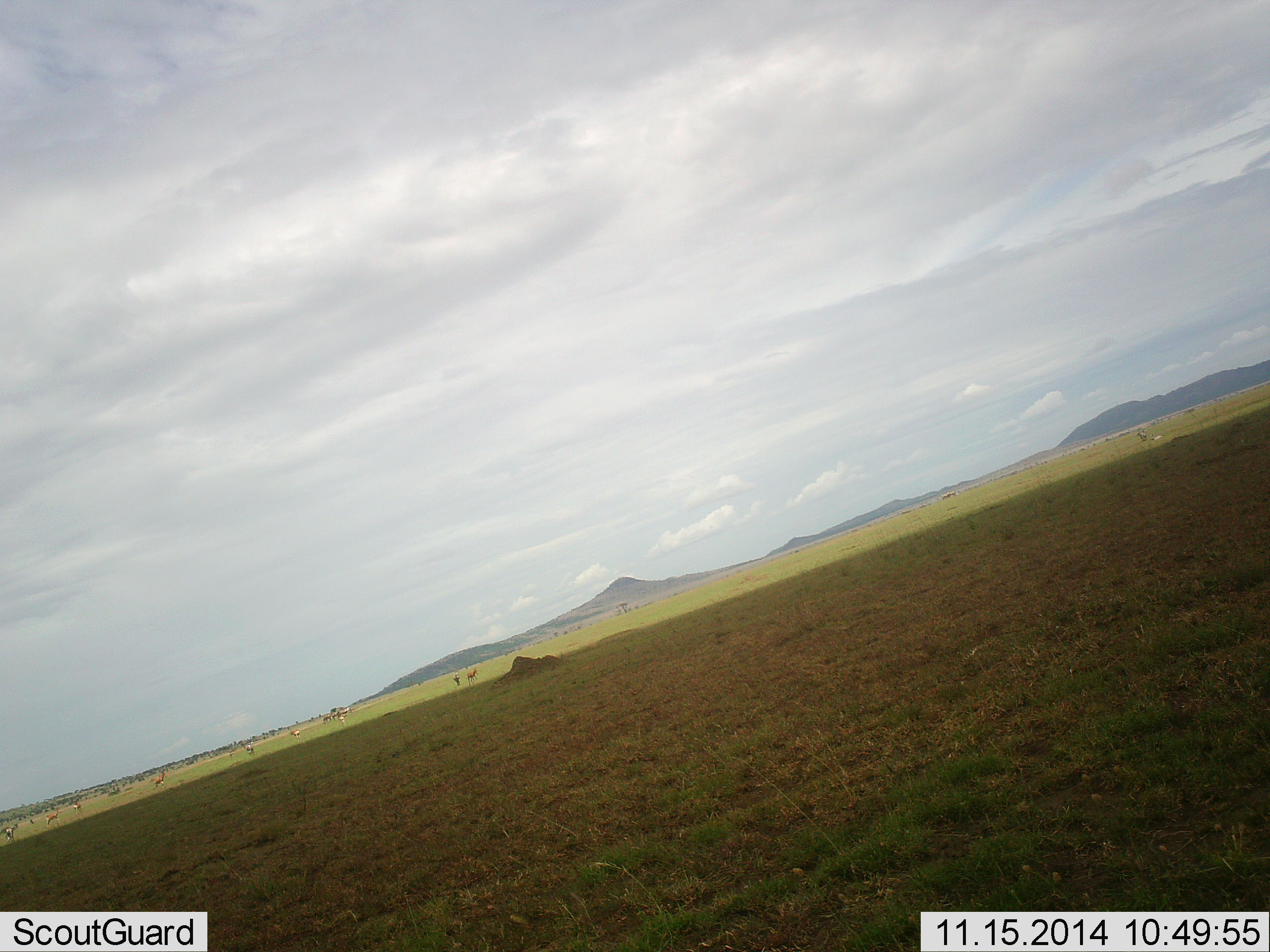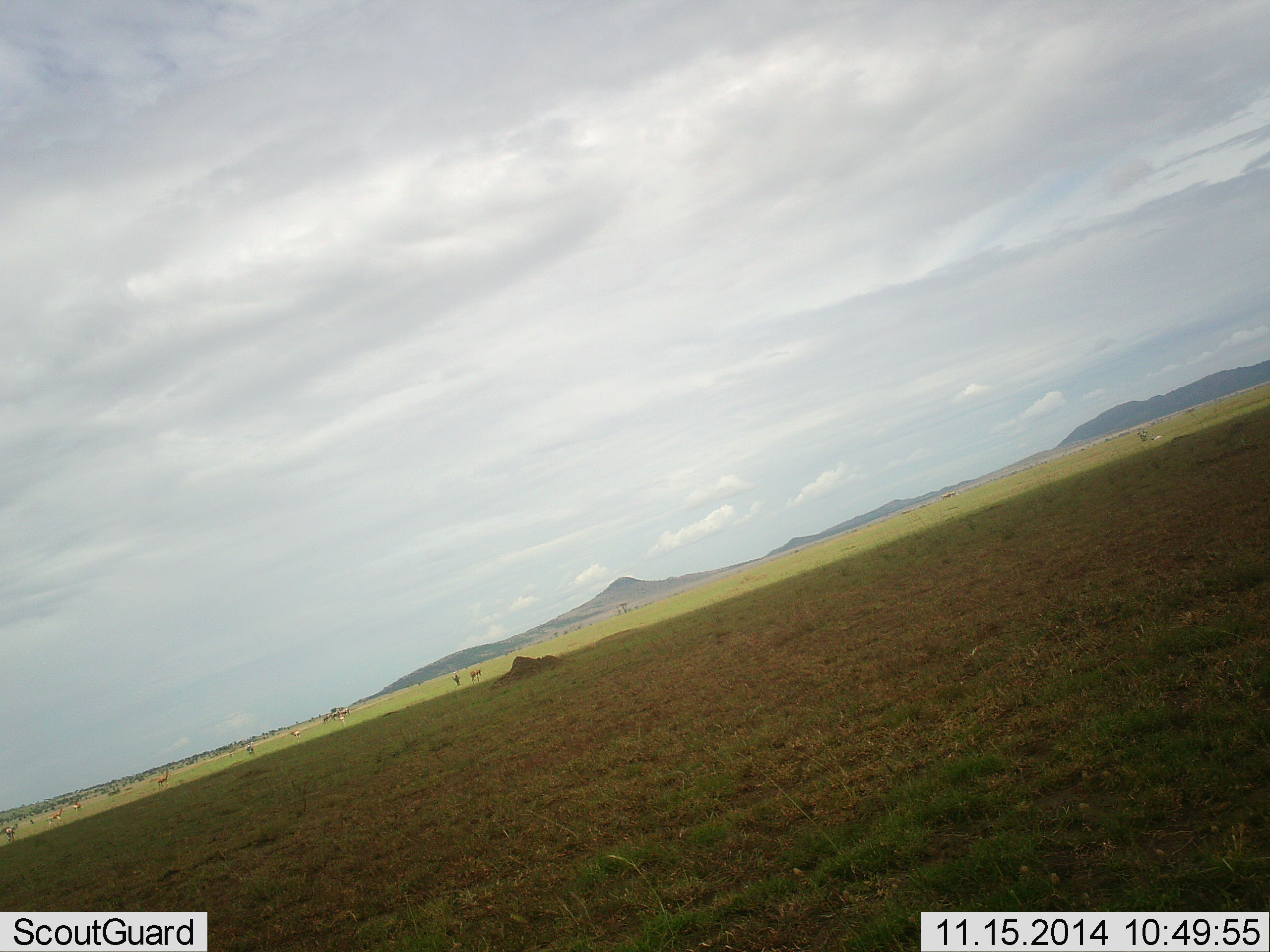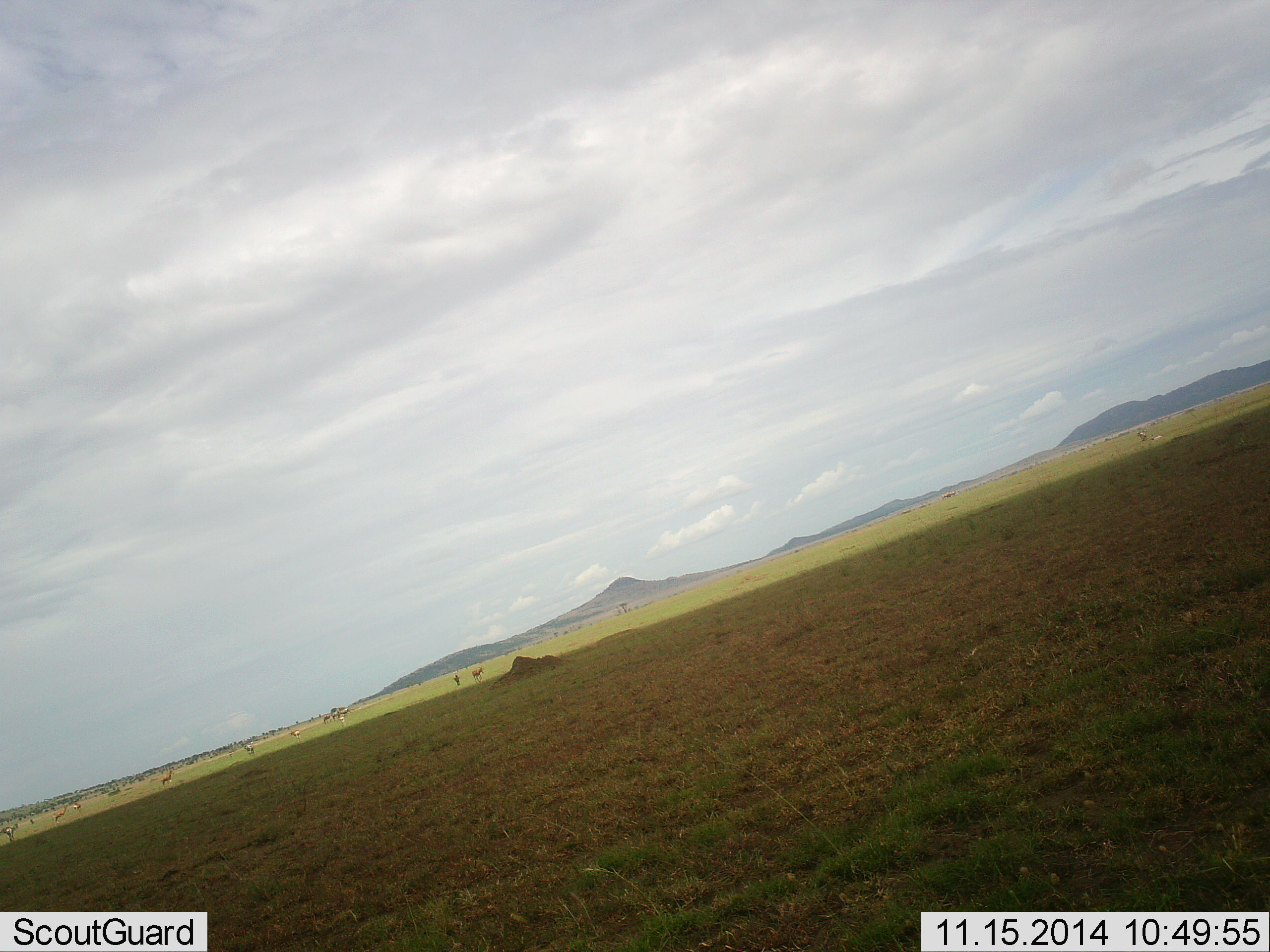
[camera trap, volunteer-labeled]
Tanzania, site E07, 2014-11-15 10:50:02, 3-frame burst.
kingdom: Animalia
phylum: Chordata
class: Mammalia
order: Artiodactyla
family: Bovidae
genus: Eudorcas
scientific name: Eudorcas thomsonii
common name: thomson's gazelle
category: gazellethomsons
Gazellethomsons (thomson's gazelle) (Eudorcas thomsonii), count 8. Behavior (volunteer vote fractions): standing 43%, resting 0%, moving 71%, interacting 14%. Young present (vote fraction): 0%. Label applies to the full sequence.